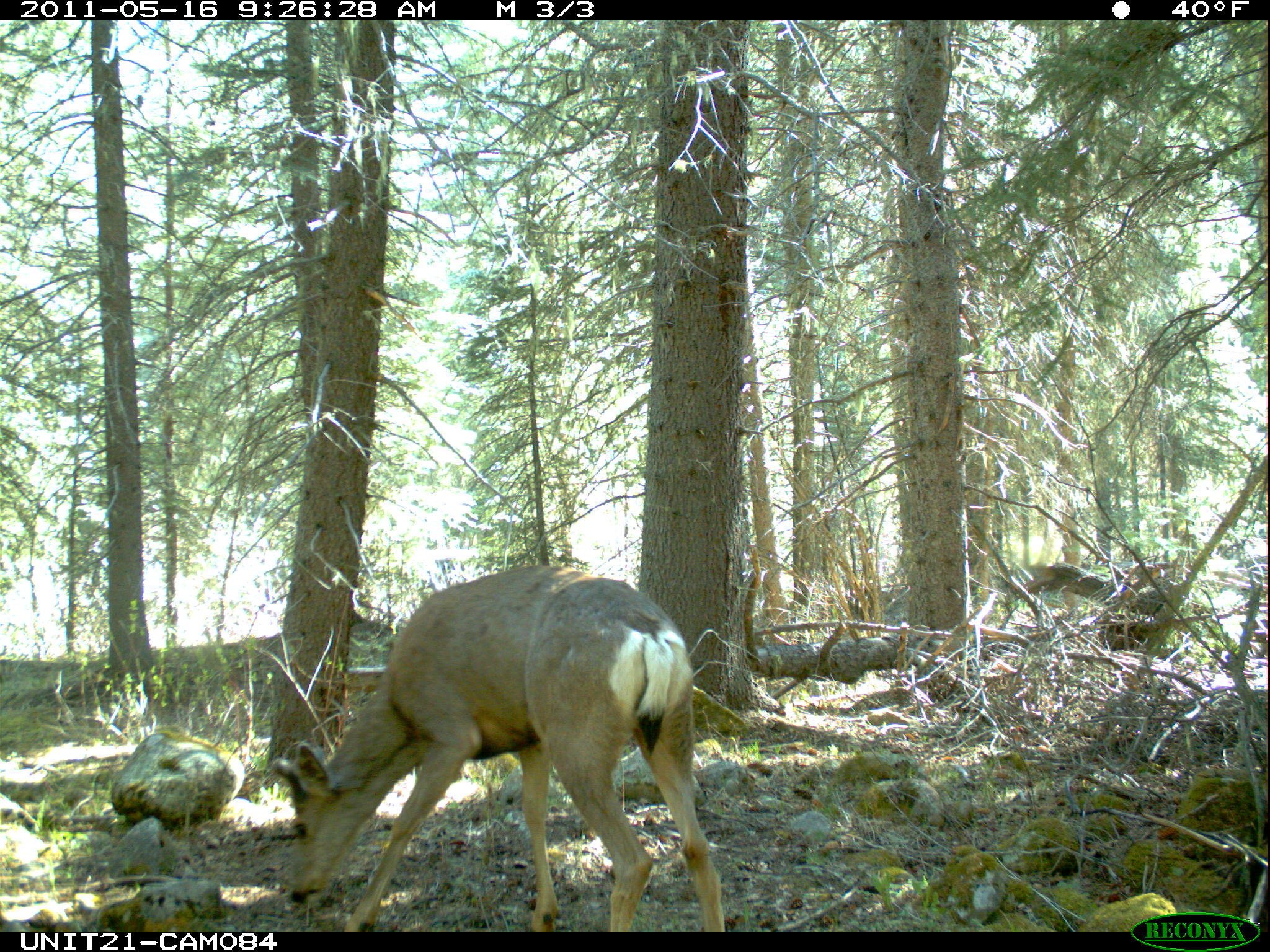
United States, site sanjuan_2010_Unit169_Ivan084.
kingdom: Animalia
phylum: Chordata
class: Mammalia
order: Artiodactyla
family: Cervidae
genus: Odocoileus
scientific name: Odocoileus hemionus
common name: mule deer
Odocoileus hemionus (mule deer).